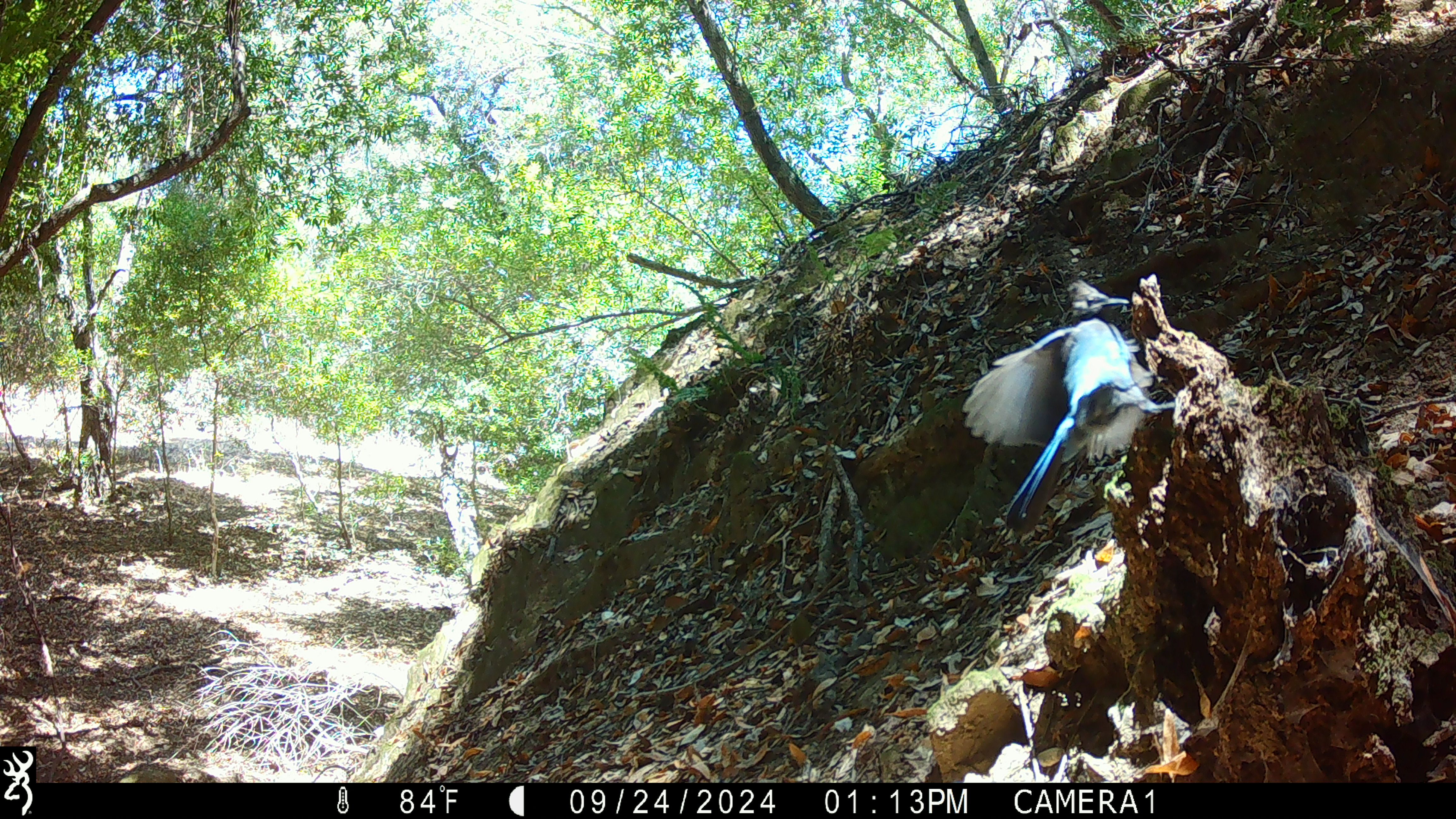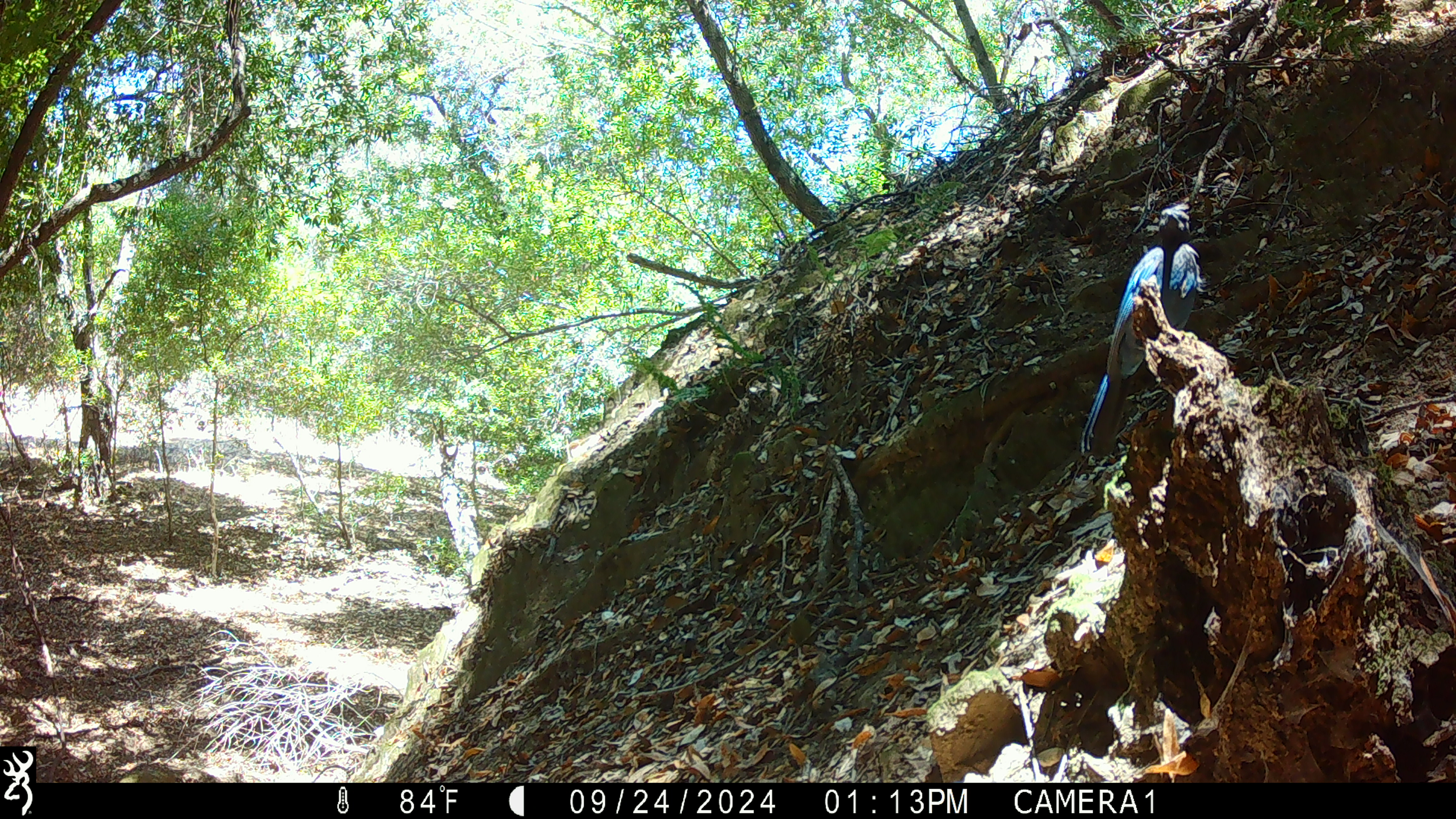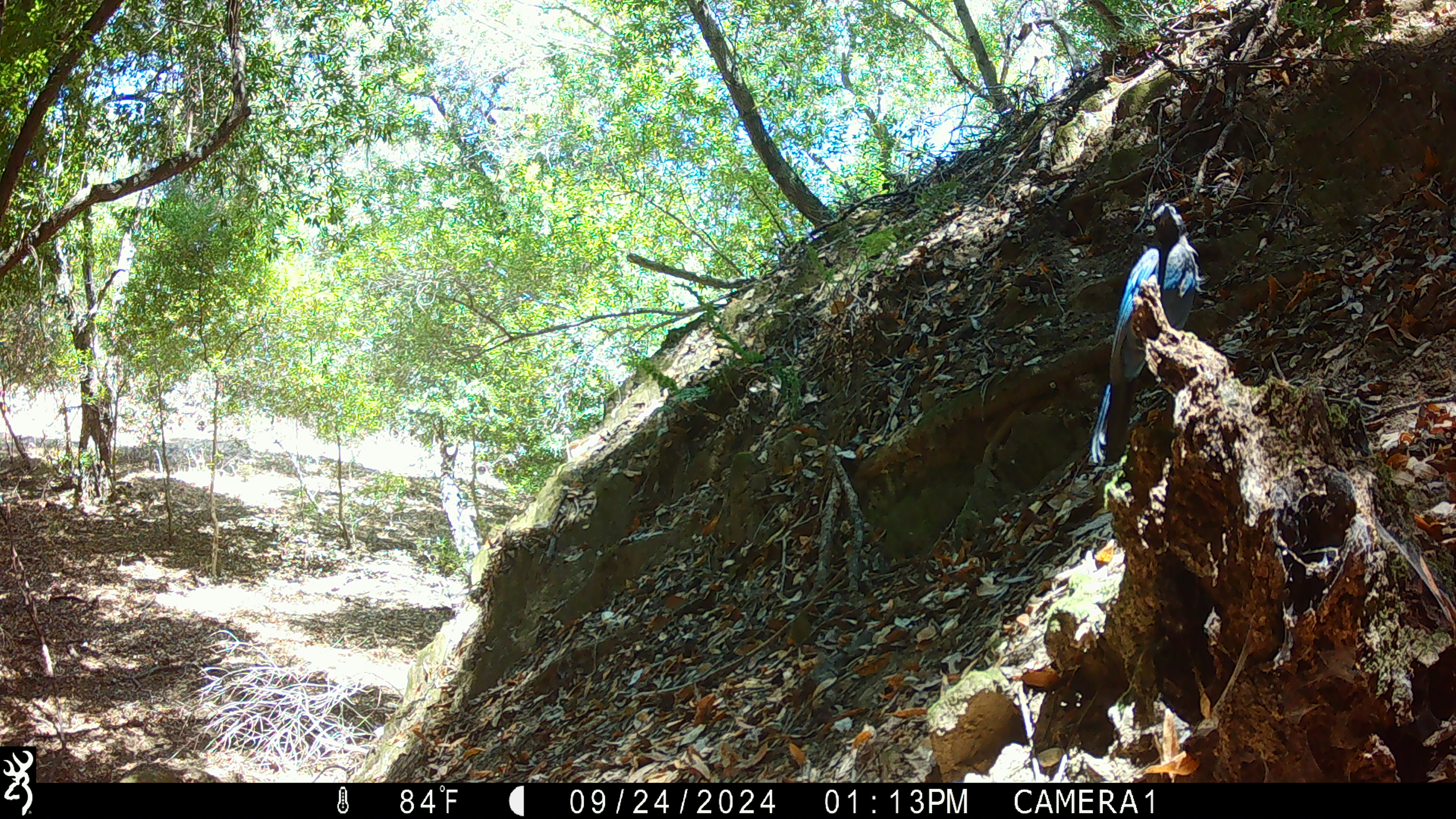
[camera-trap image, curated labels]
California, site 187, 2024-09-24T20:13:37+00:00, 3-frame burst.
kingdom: Animalia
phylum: Chordata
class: Aves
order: Passeriformes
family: Corvidae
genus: Cyanocitta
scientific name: Cyanocitta stelleri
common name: steller's jay